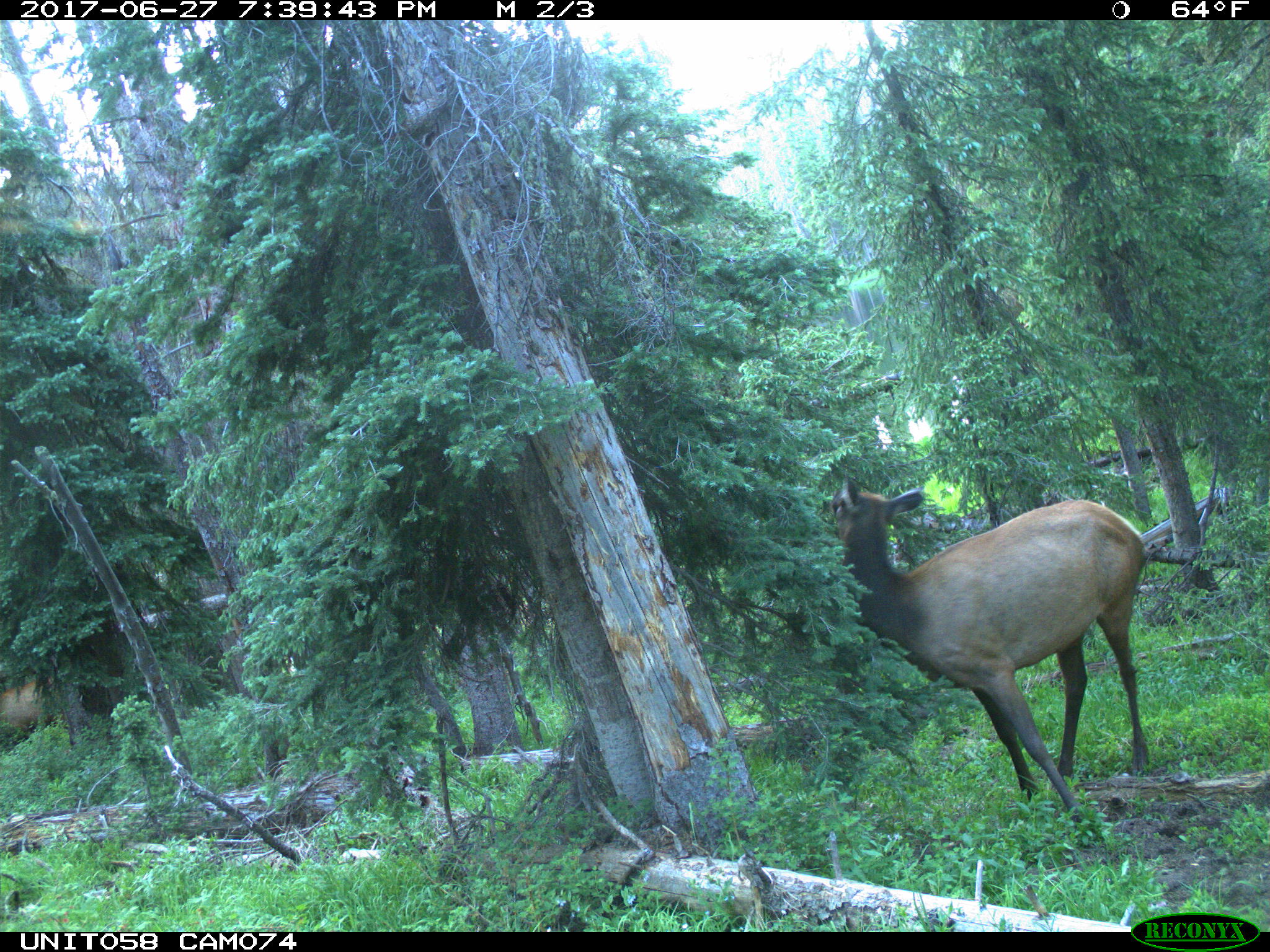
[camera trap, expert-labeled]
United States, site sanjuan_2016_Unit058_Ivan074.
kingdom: Animalia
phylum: Chordata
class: Mammalia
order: Artiodactyla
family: Cervidae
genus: Cervus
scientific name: Cervus elaphus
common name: red deer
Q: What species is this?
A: Cervus elaphus (red deer).